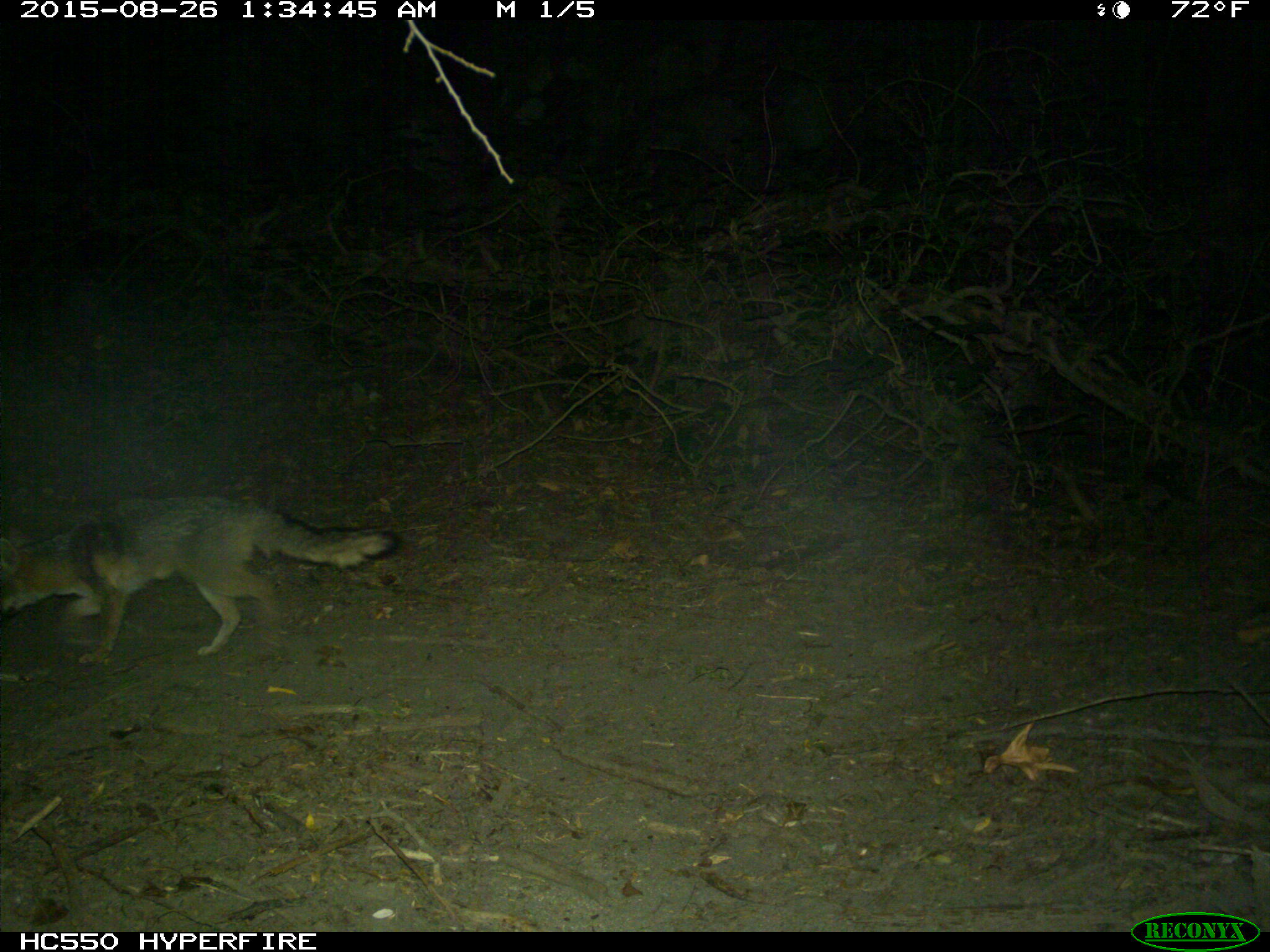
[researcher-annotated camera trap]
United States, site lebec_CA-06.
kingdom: Animalia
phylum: Chordata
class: Mammalia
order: Carnivora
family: Canidae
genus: Urocyon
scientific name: Urocyon cinereoargenteus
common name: gray fox